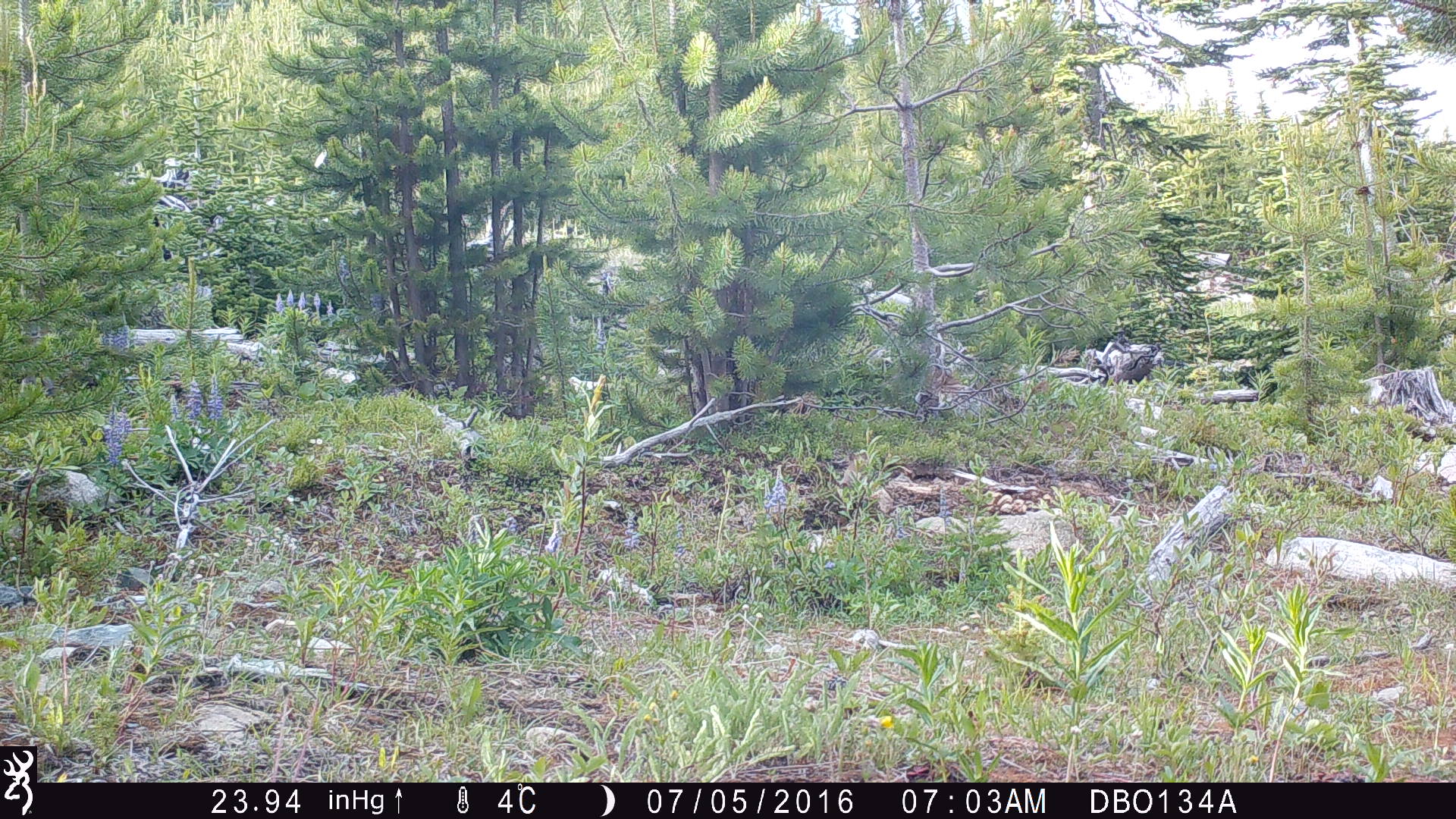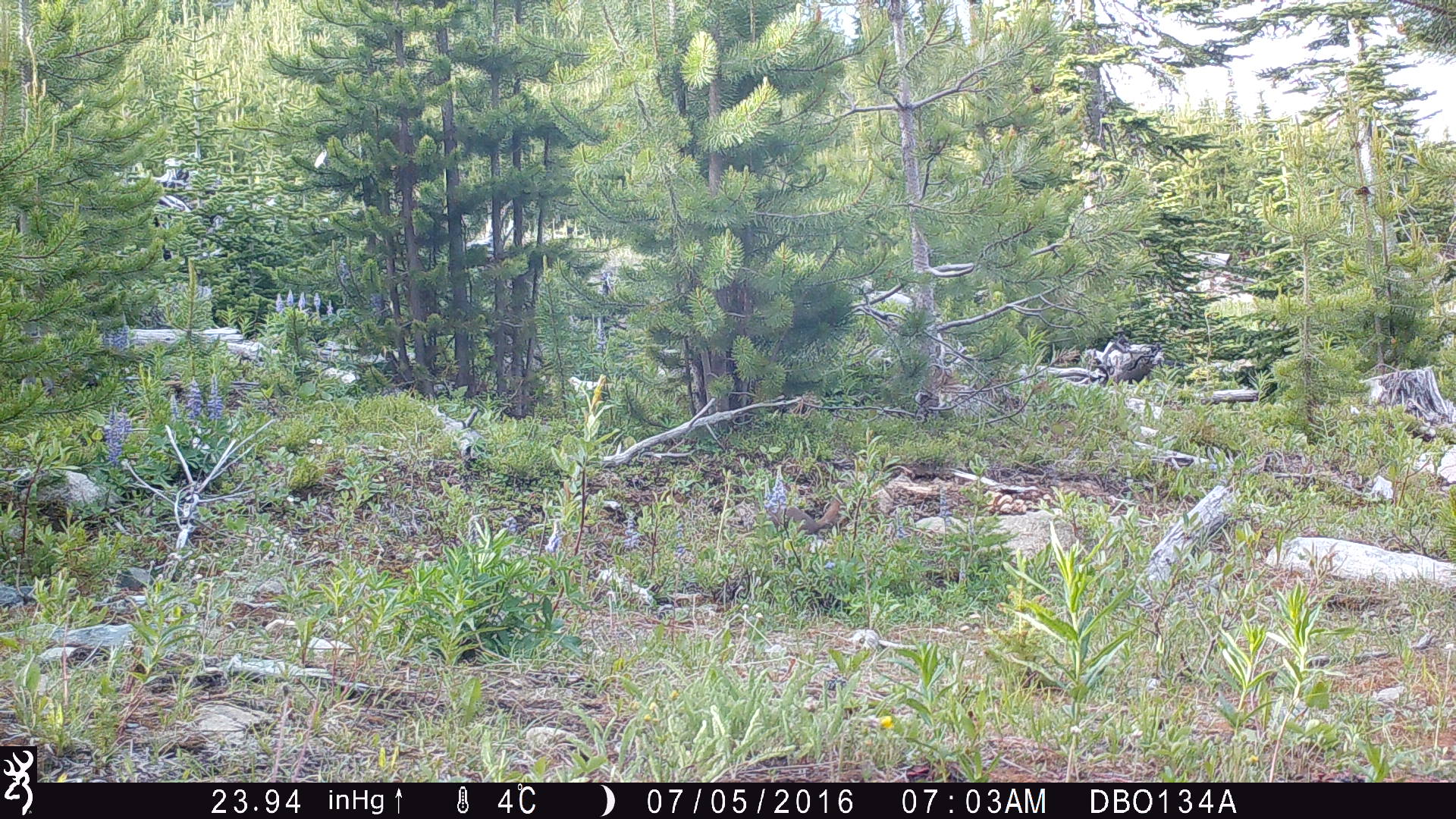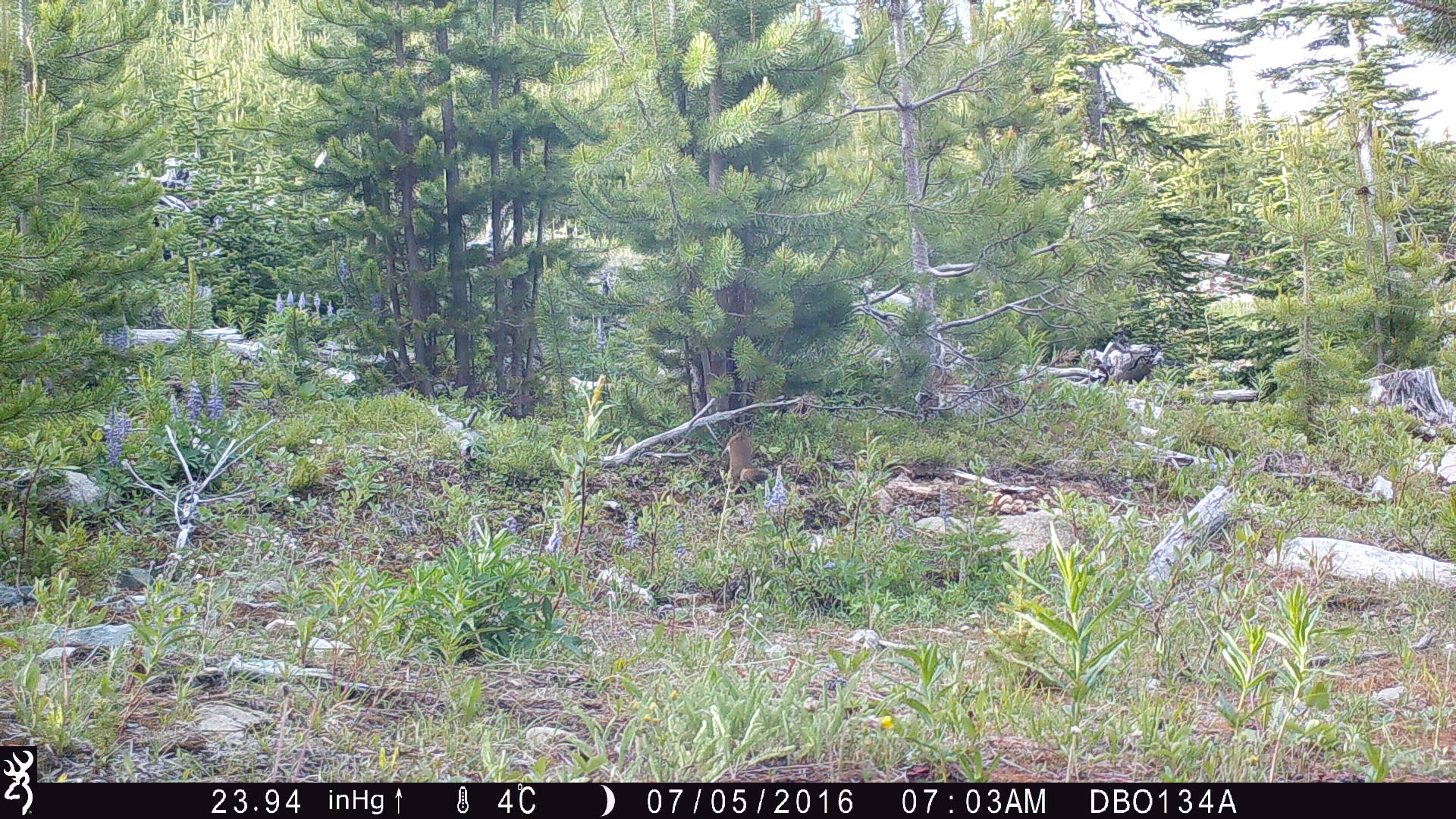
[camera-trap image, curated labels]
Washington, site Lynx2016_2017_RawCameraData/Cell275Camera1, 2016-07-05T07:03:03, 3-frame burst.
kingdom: Animalia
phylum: Chordata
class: Mammalia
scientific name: Mammalia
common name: small mammal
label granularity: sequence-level